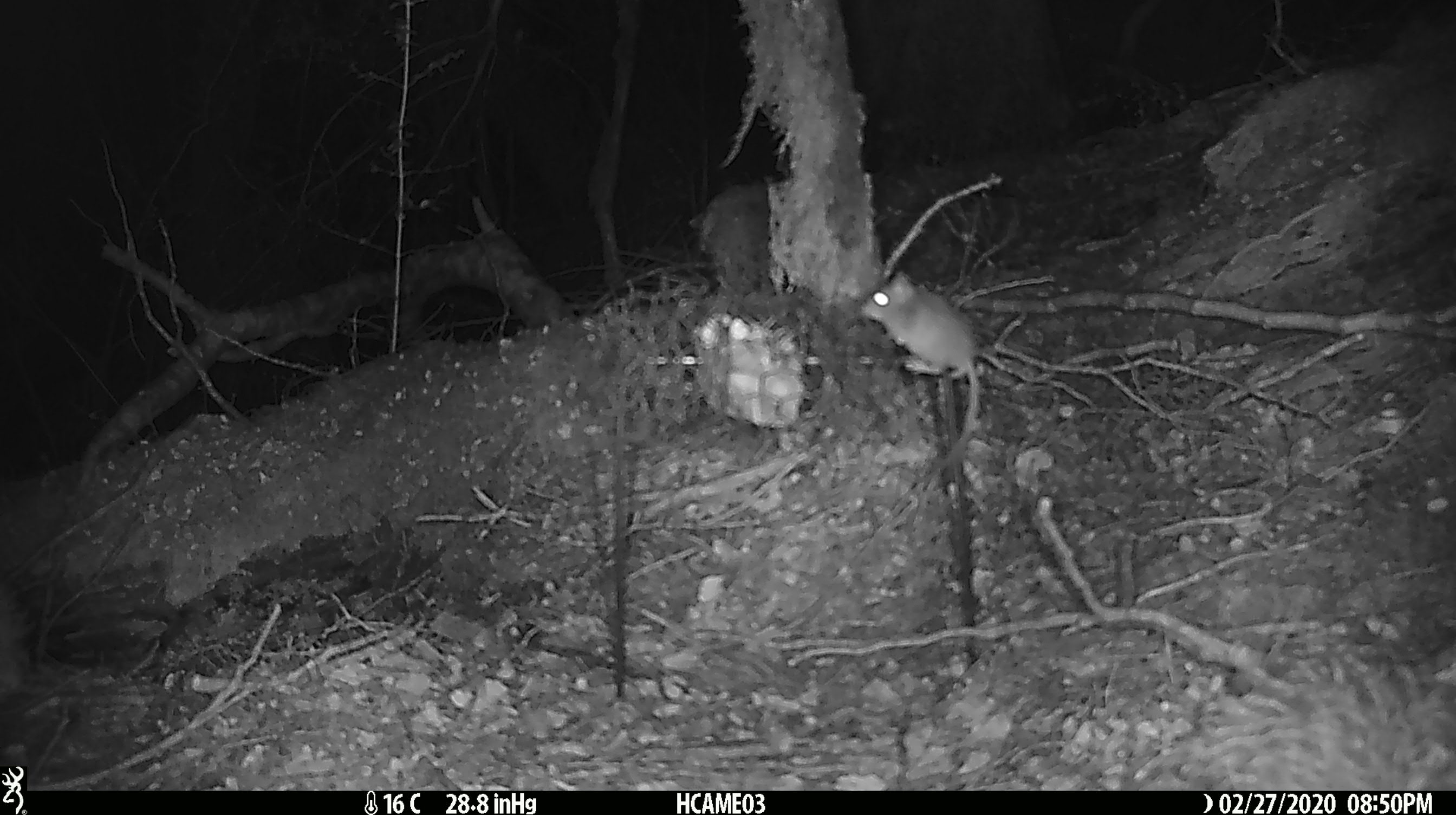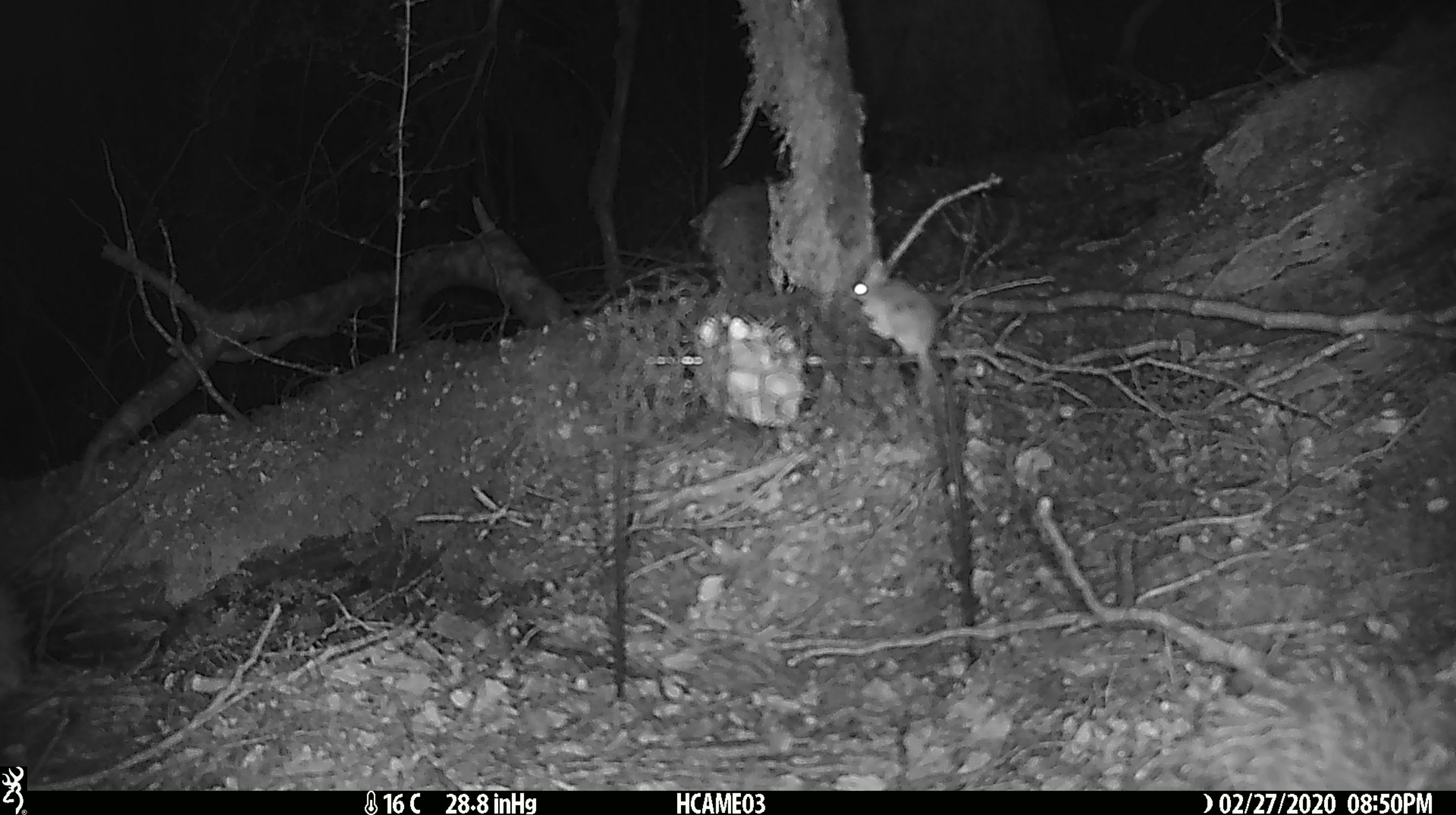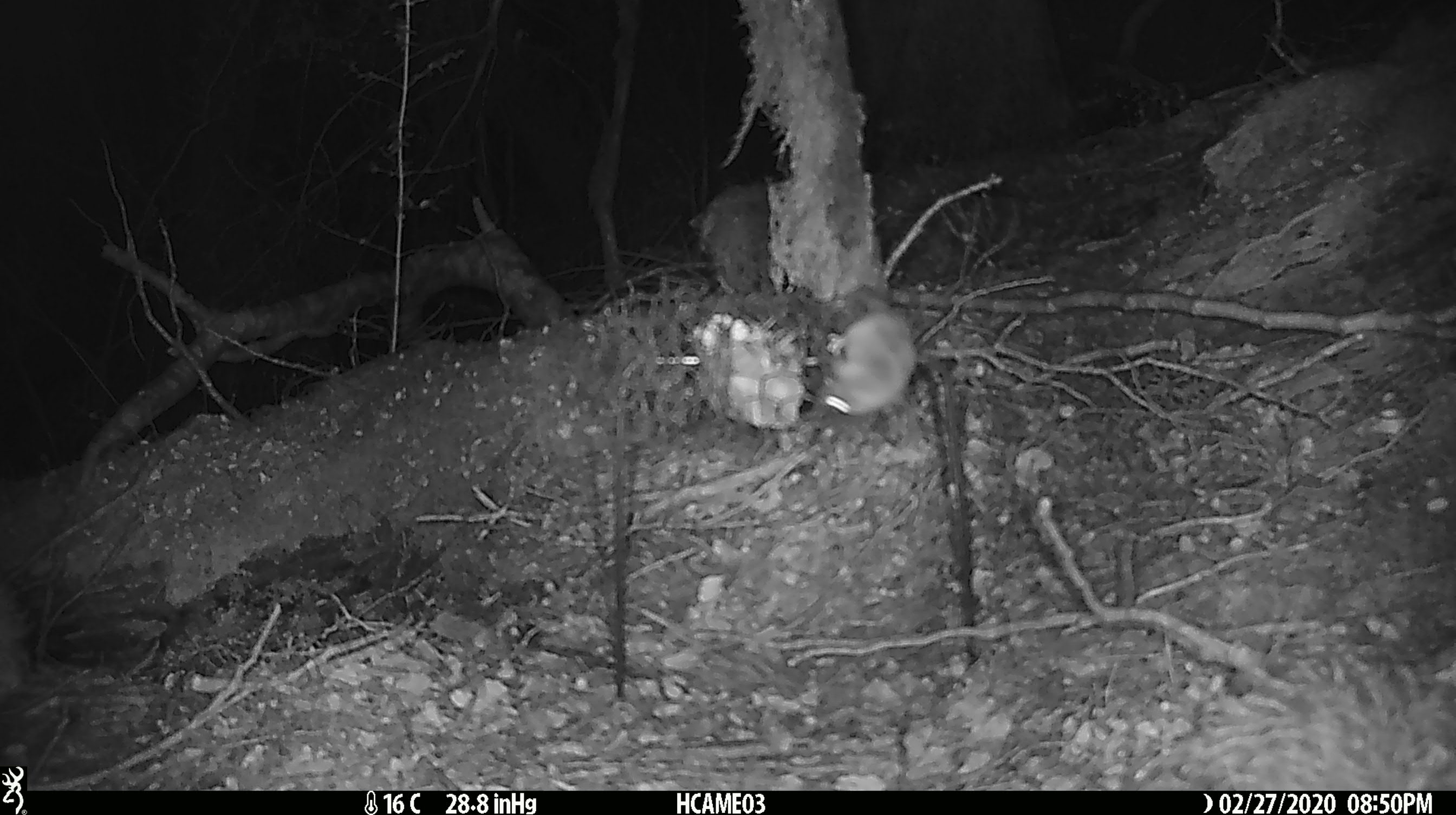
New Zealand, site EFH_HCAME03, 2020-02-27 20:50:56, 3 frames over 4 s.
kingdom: Animalia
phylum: Chordata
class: Mammalia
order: Rodentia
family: Muridae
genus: Mus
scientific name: Mus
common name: mouse